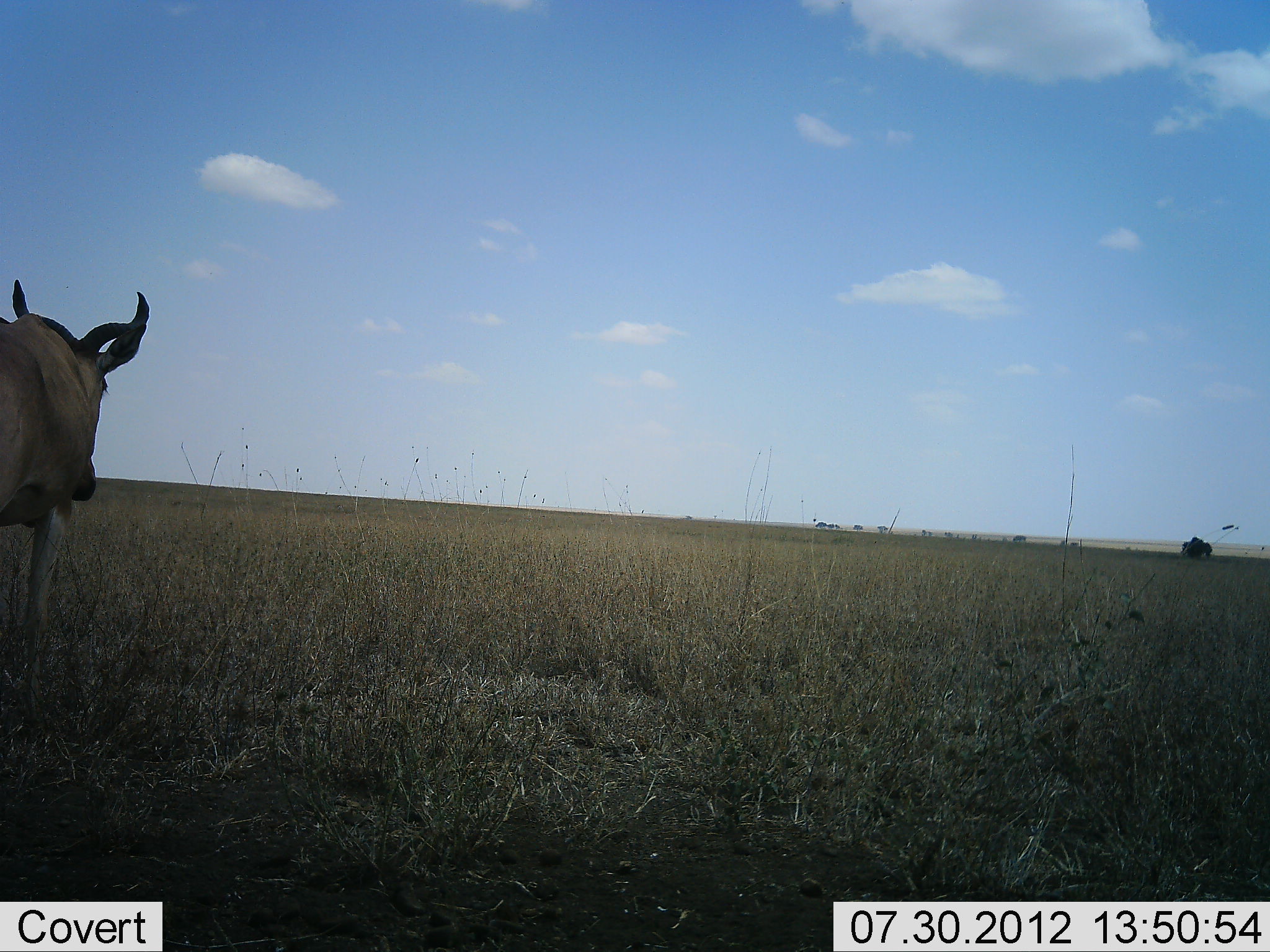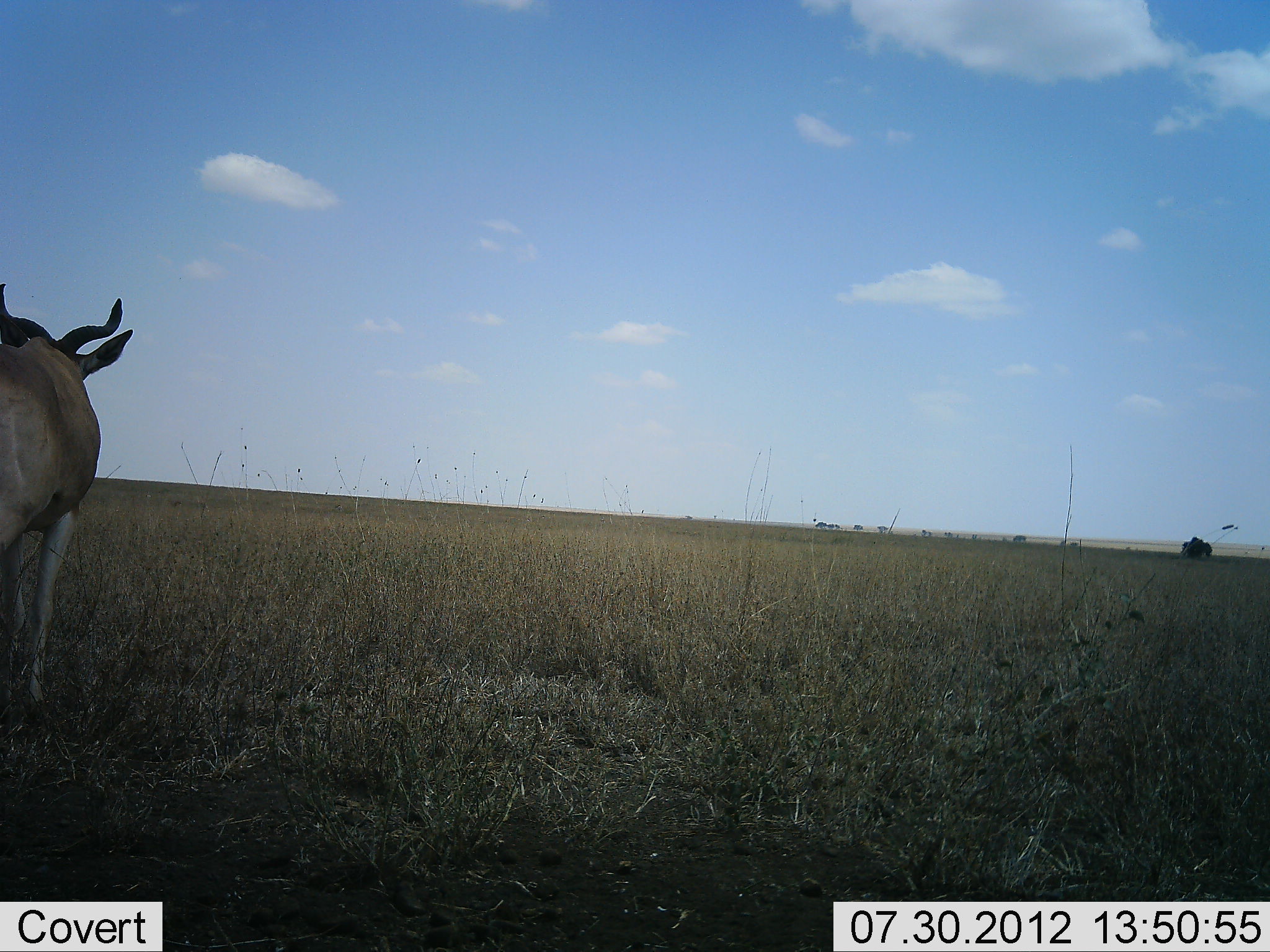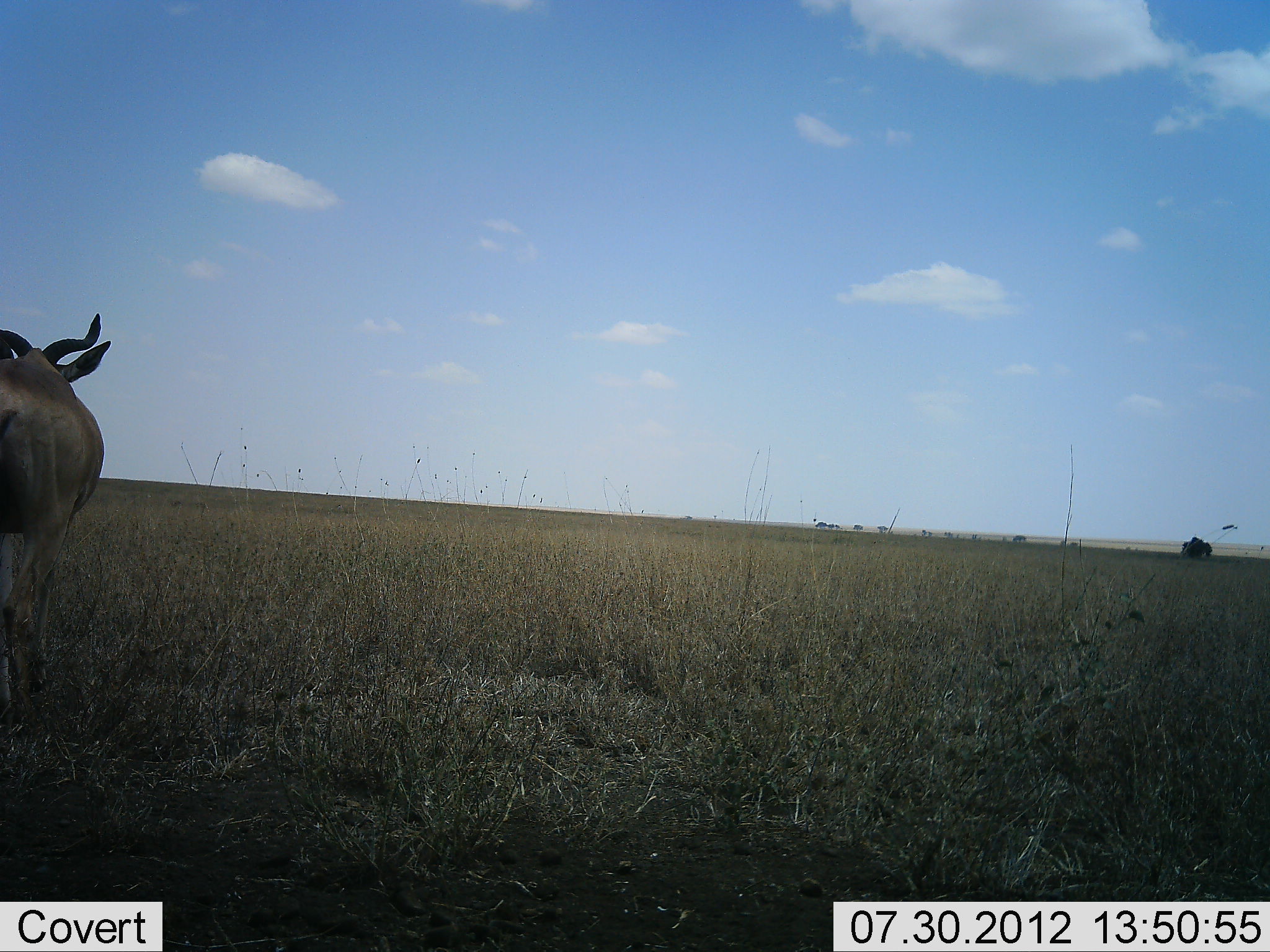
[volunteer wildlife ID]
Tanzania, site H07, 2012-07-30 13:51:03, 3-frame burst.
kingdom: Animalia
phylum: Chordata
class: Mammalia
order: Artiodactyla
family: Bovidae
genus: Alcelaphus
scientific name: Alcelaphus buselaphus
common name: hartebeest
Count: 1.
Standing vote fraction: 80%.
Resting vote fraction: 0%.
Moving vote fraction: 20%.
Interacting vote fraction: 0%.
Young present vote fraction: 0%.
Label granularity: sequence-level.